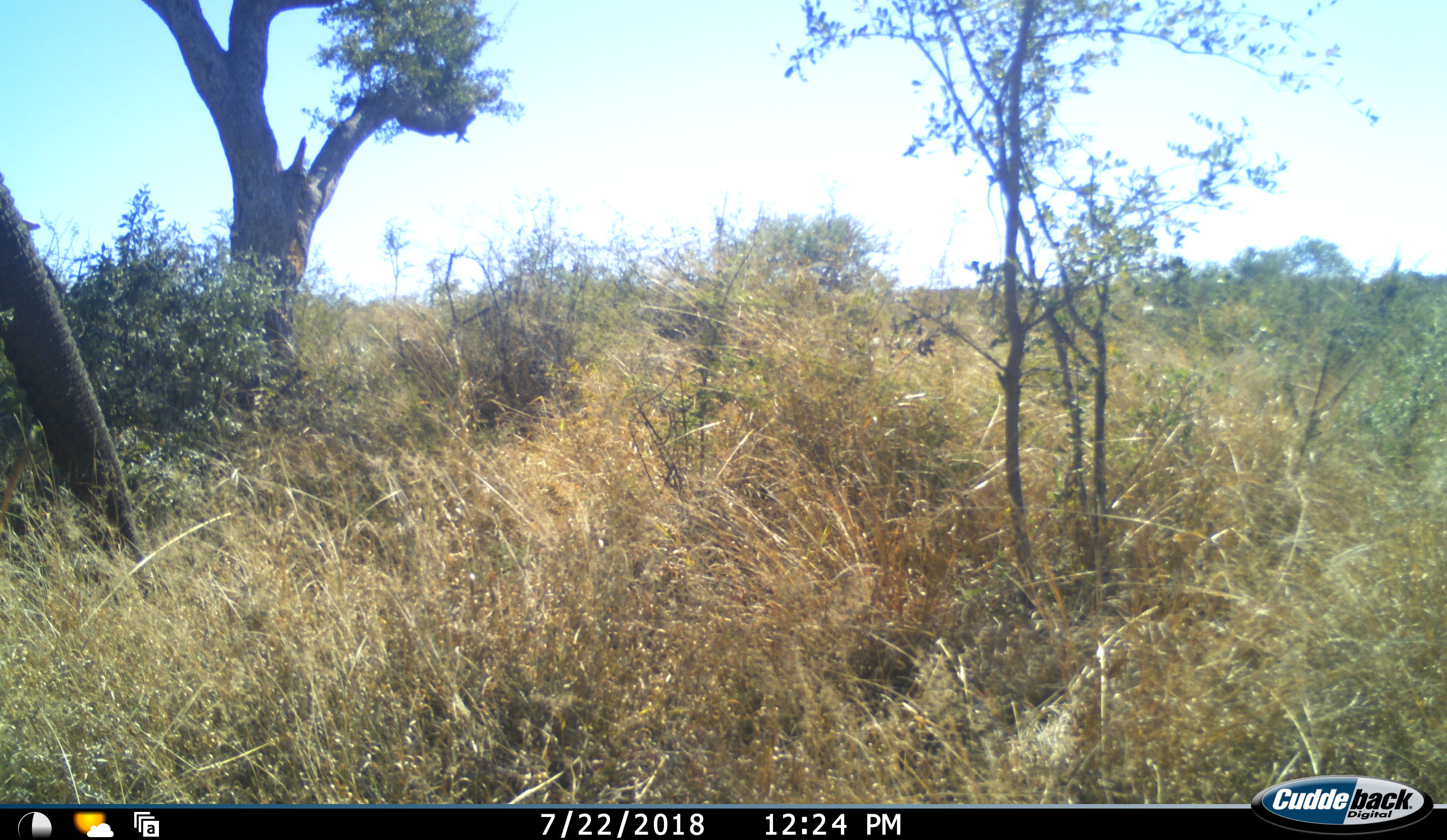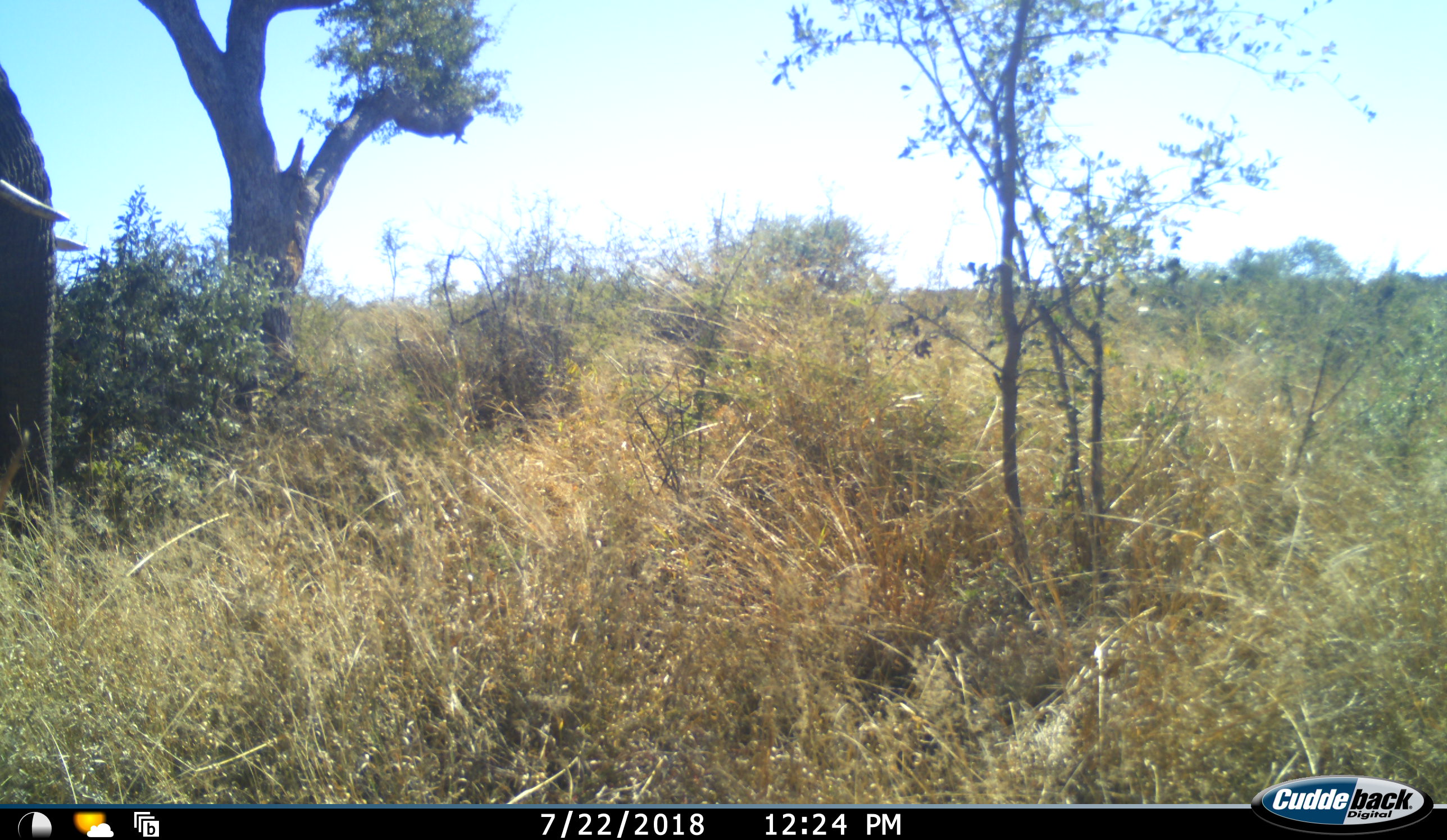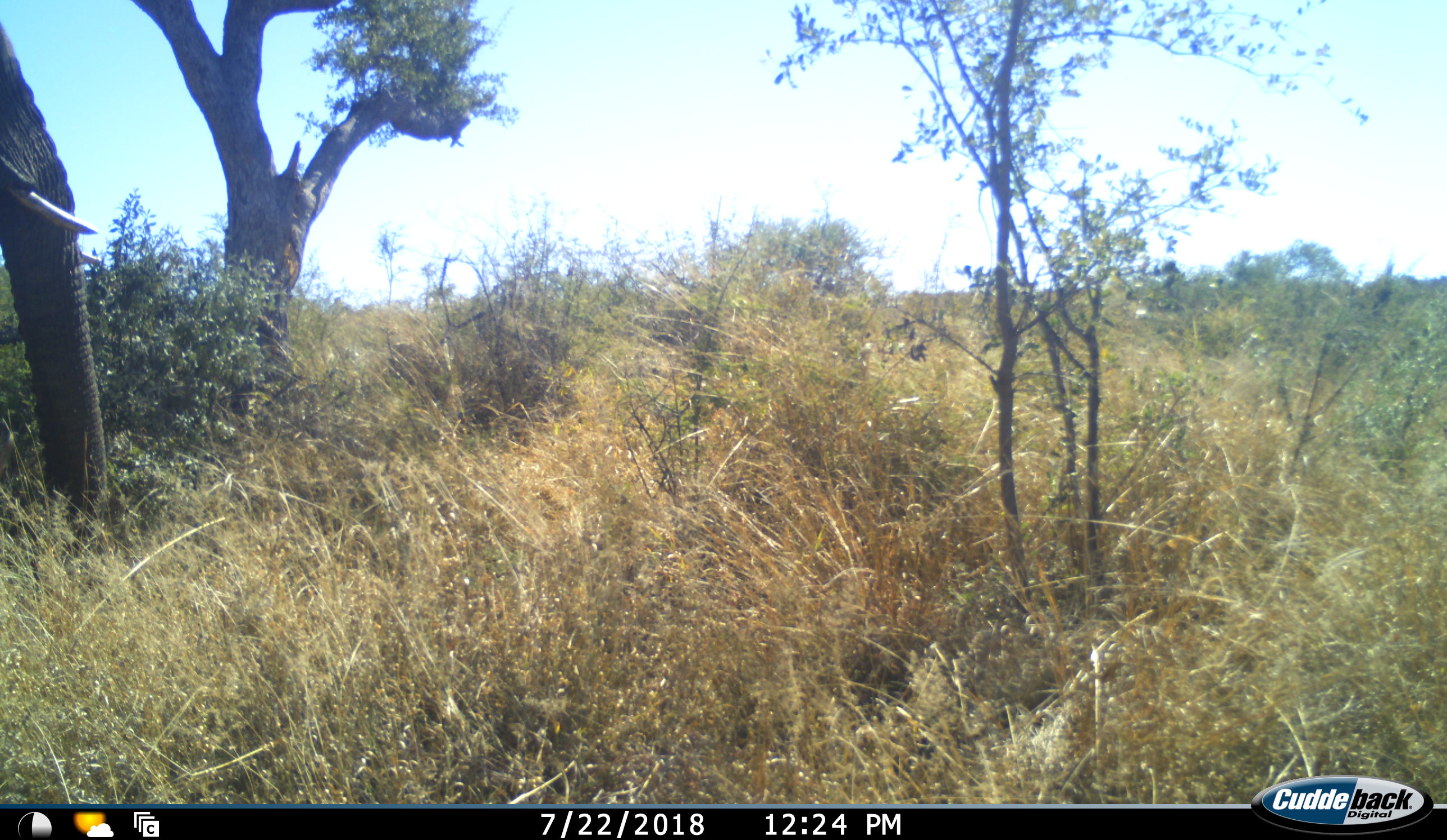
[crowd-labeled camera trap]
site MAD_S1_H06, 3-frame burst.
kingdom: Animalia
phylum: Chordata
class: Mammalia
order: Proboscidea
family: Elephantidae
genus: Loxodonta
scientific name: Loxodonta africana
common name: african bush elephant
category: elephant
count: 1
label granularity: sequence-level